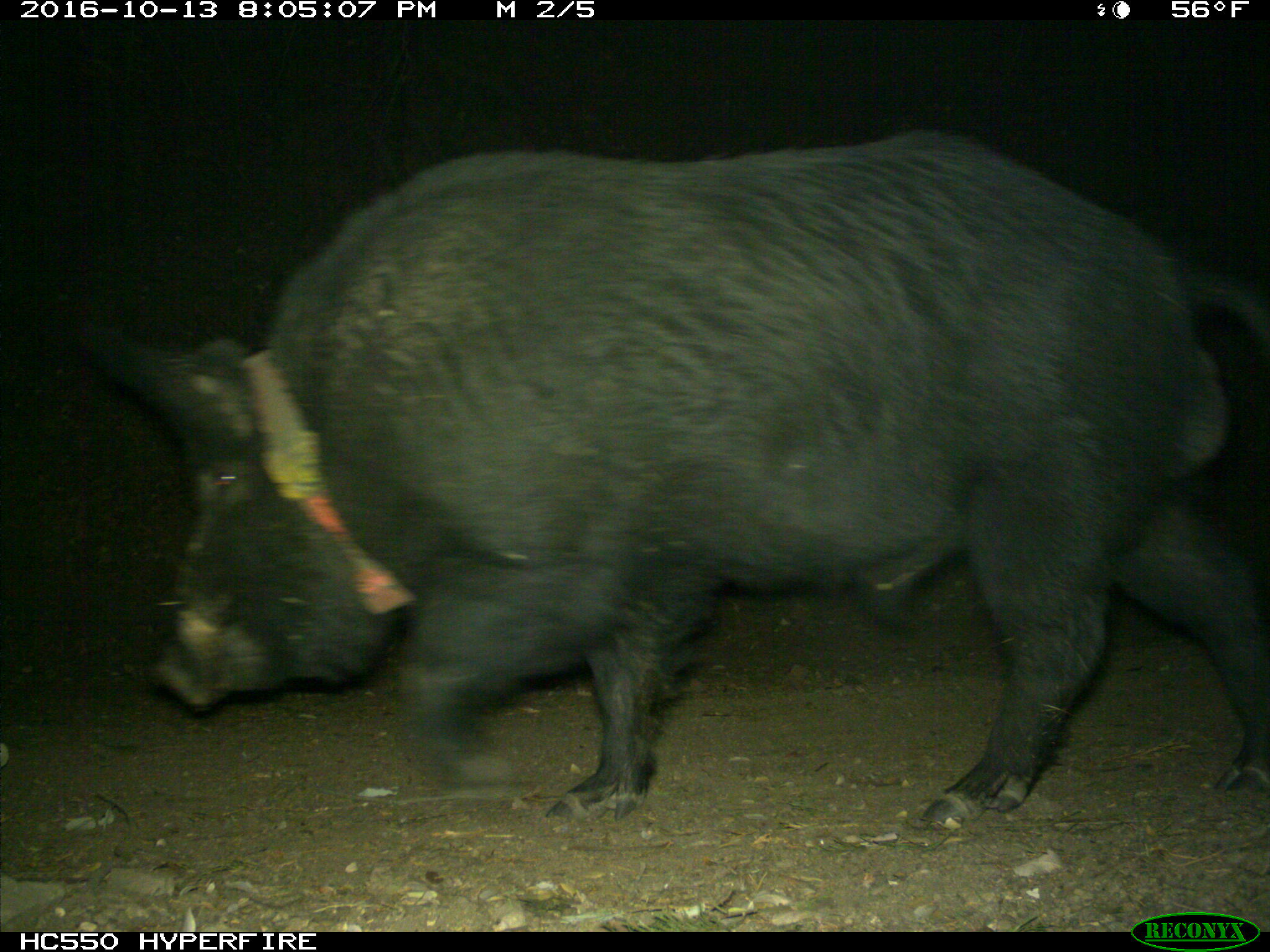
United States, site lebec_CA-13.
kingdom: Animalia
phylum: Chordata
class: Mammalia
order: Artiodactyla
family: Suidae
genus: Sus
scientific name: Sus scrofa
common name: wild boar